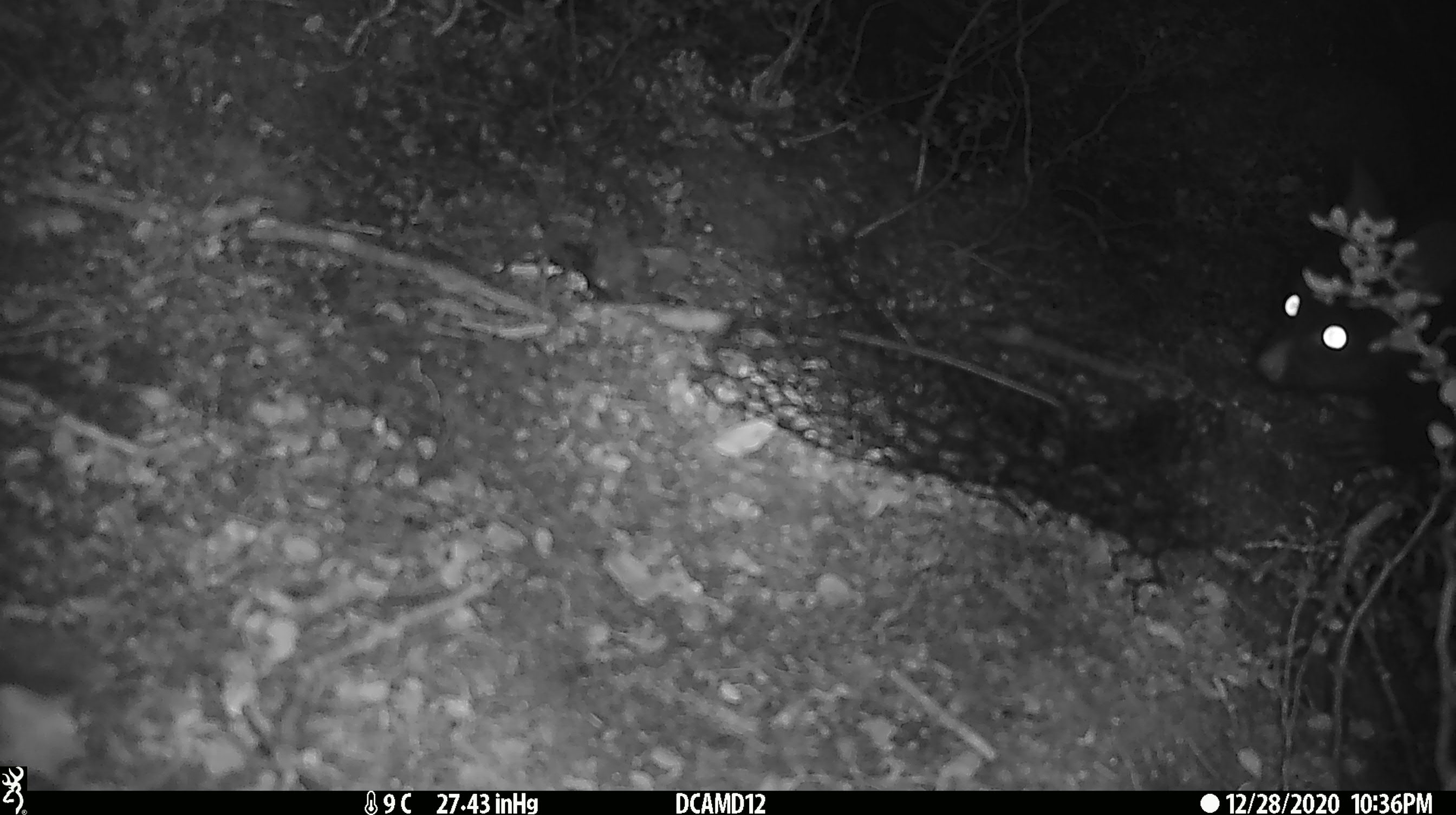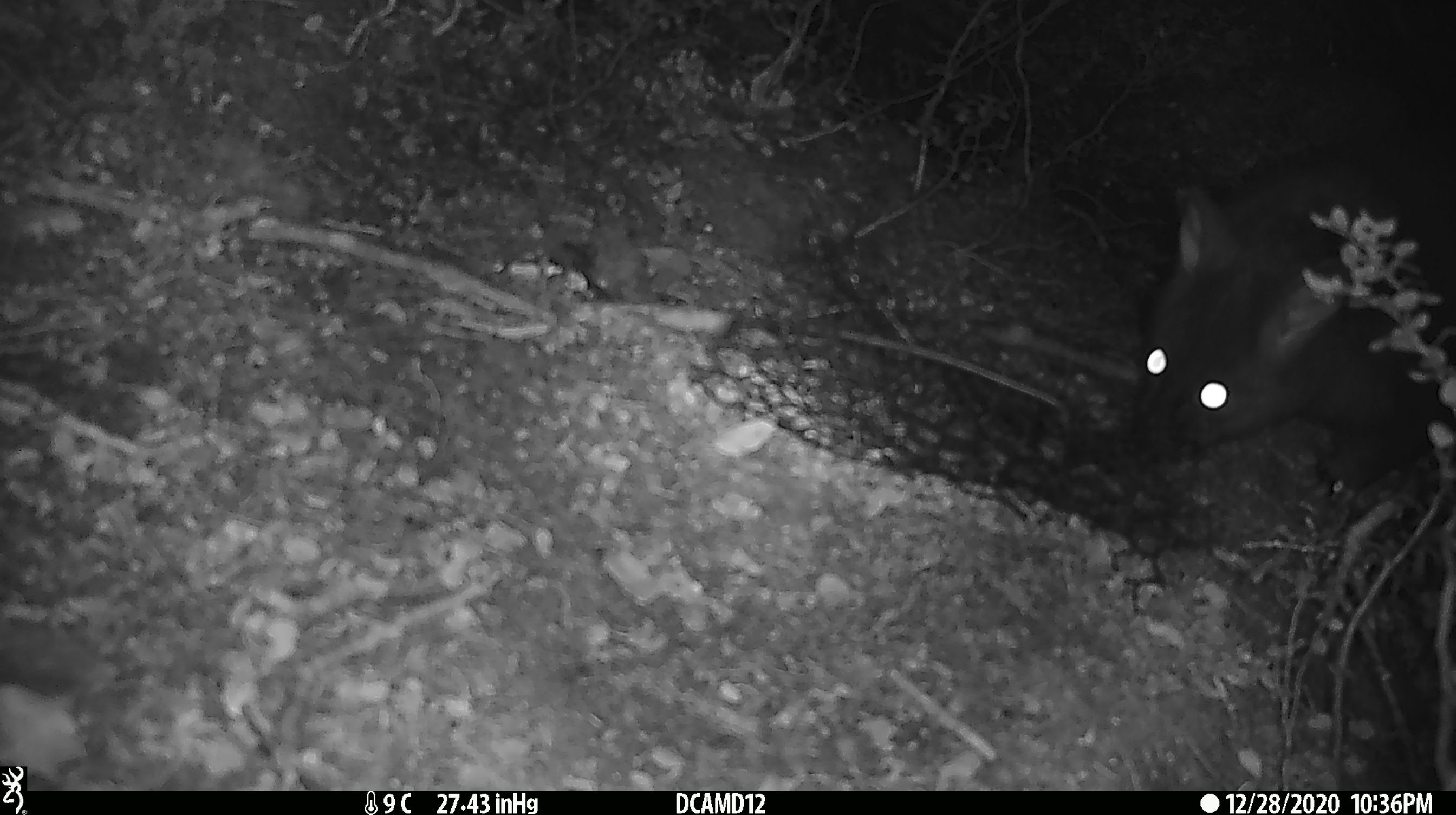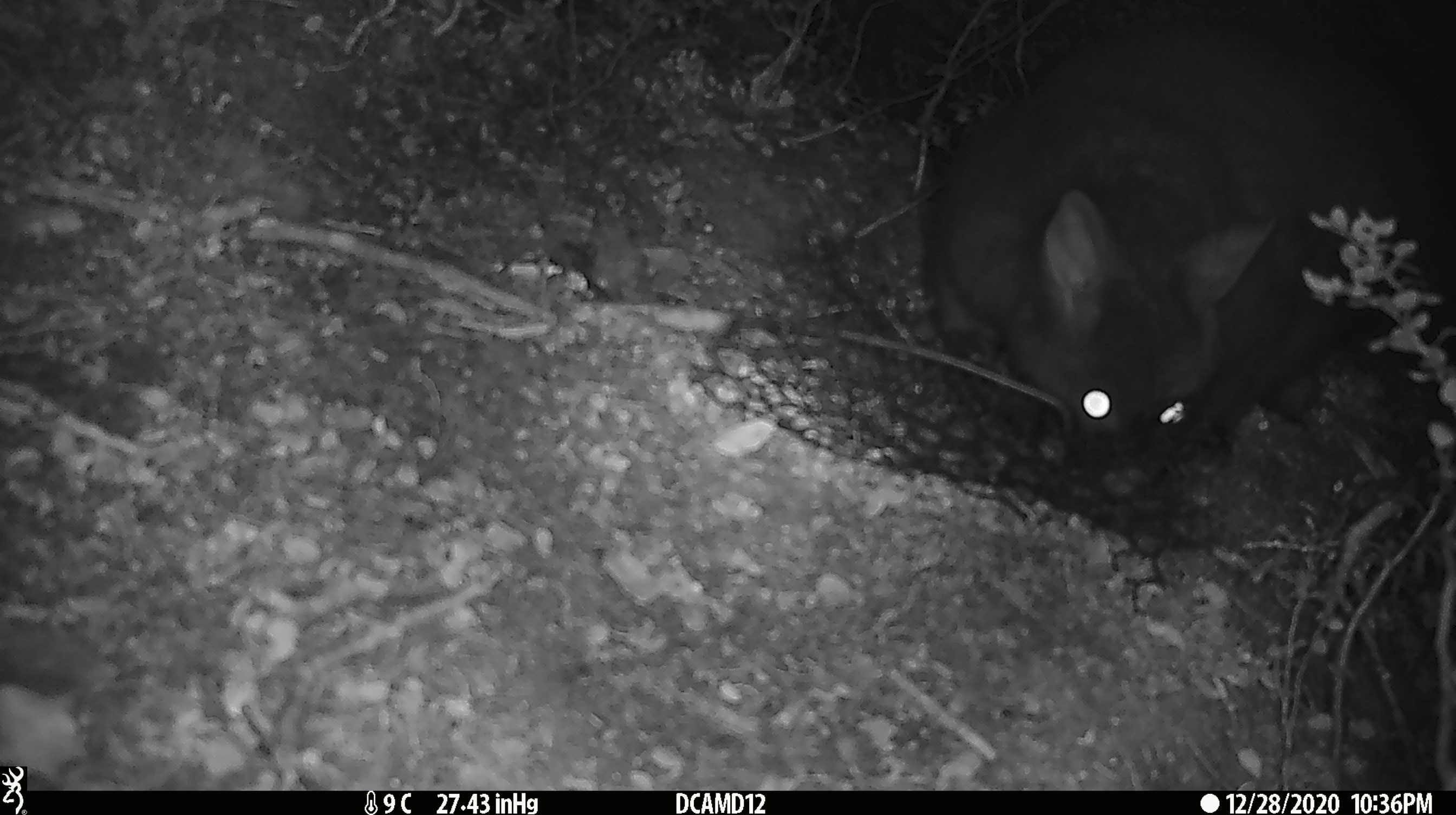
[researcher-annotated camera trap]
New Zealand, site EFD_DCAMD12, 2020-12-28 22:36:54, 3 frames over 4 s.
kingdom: Animalia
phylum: Chordata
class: Mammalia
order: Diprotodontia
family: Phalangeridae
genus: Trichosurus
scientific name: Trichosurus vulpecula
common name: common brushtail possum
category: possum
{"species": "possum (common brushtail possum) (Trichosurus vulpecula)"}